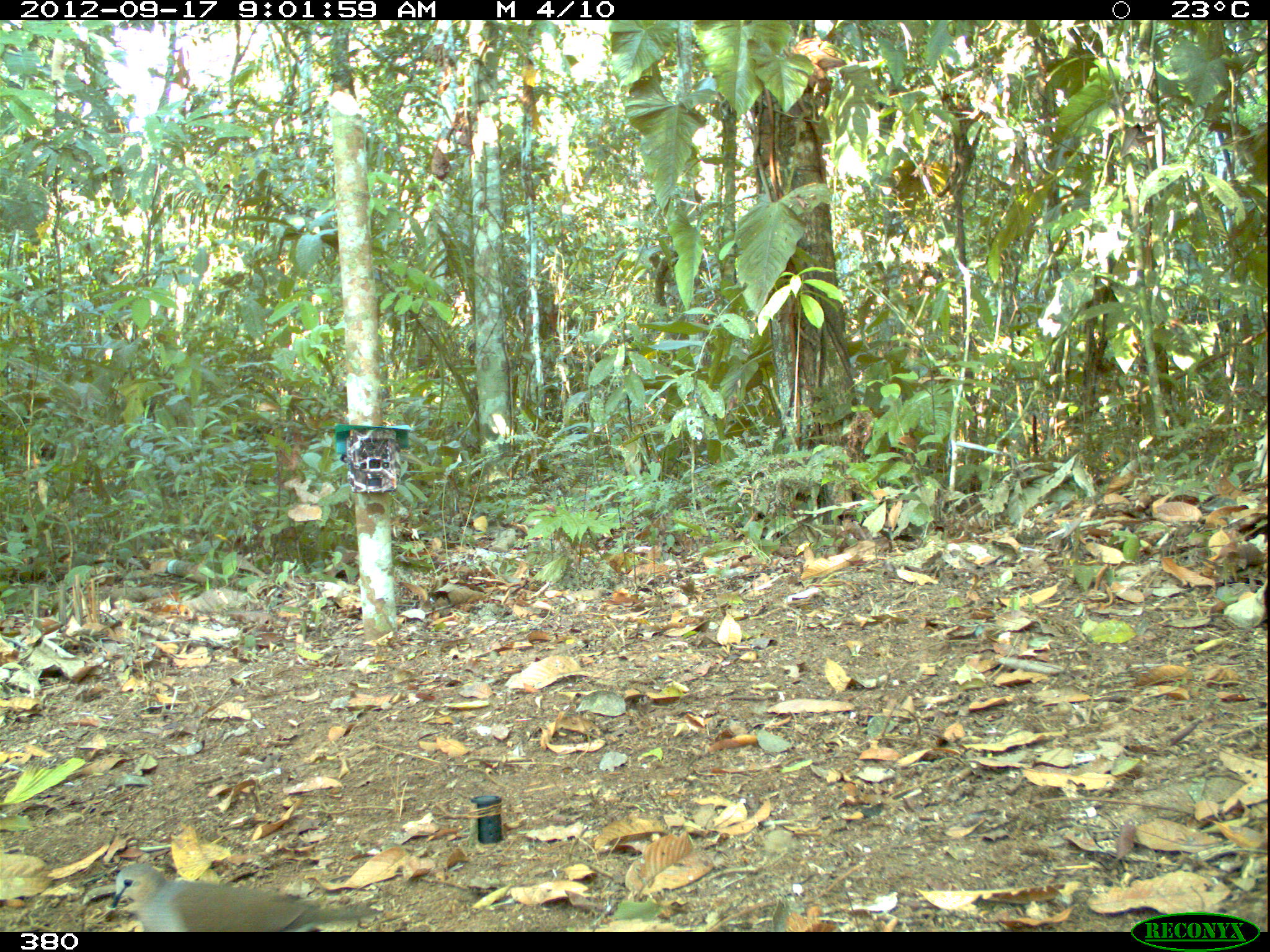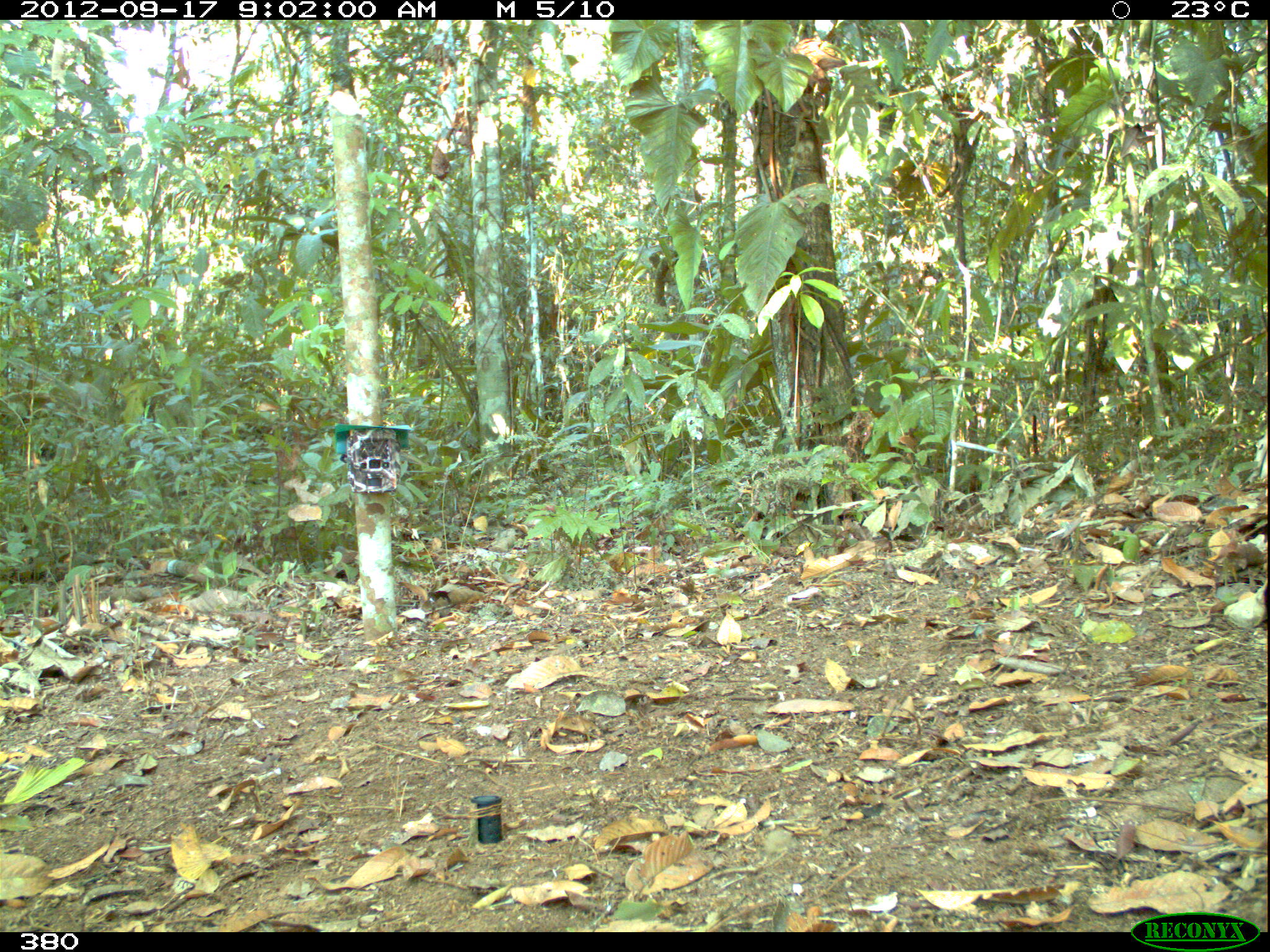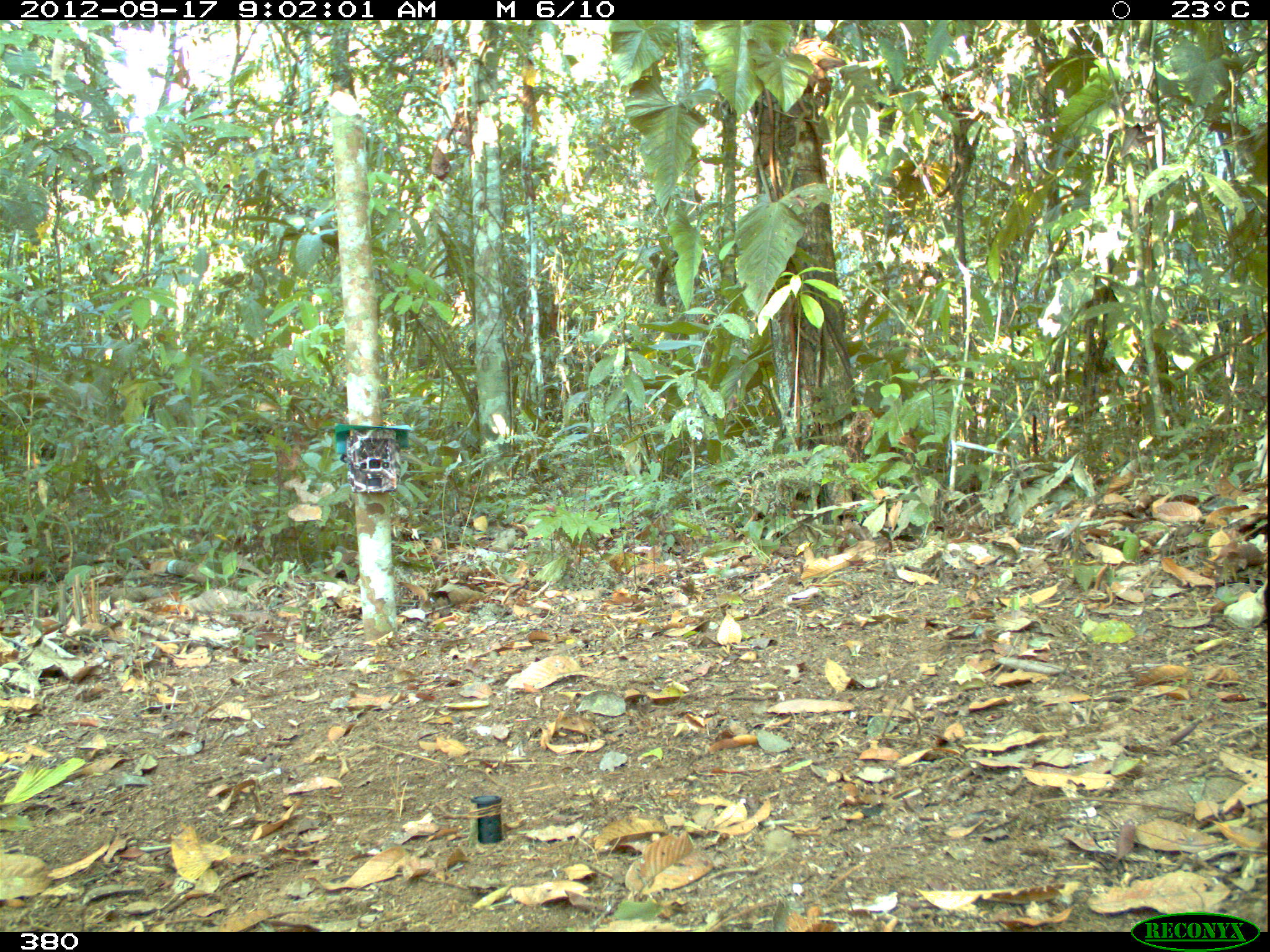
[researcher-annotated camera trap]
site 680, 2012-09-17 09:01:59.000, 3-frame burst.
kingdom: Animalia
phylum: Chordata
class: Aves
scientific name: Aves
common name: bird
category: unknown bird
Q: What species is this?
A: Unknown bird (bird) (Aves).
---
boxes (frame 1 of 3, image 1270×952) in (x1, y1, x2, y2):
unknown bird: (111, 862, 382, 932)